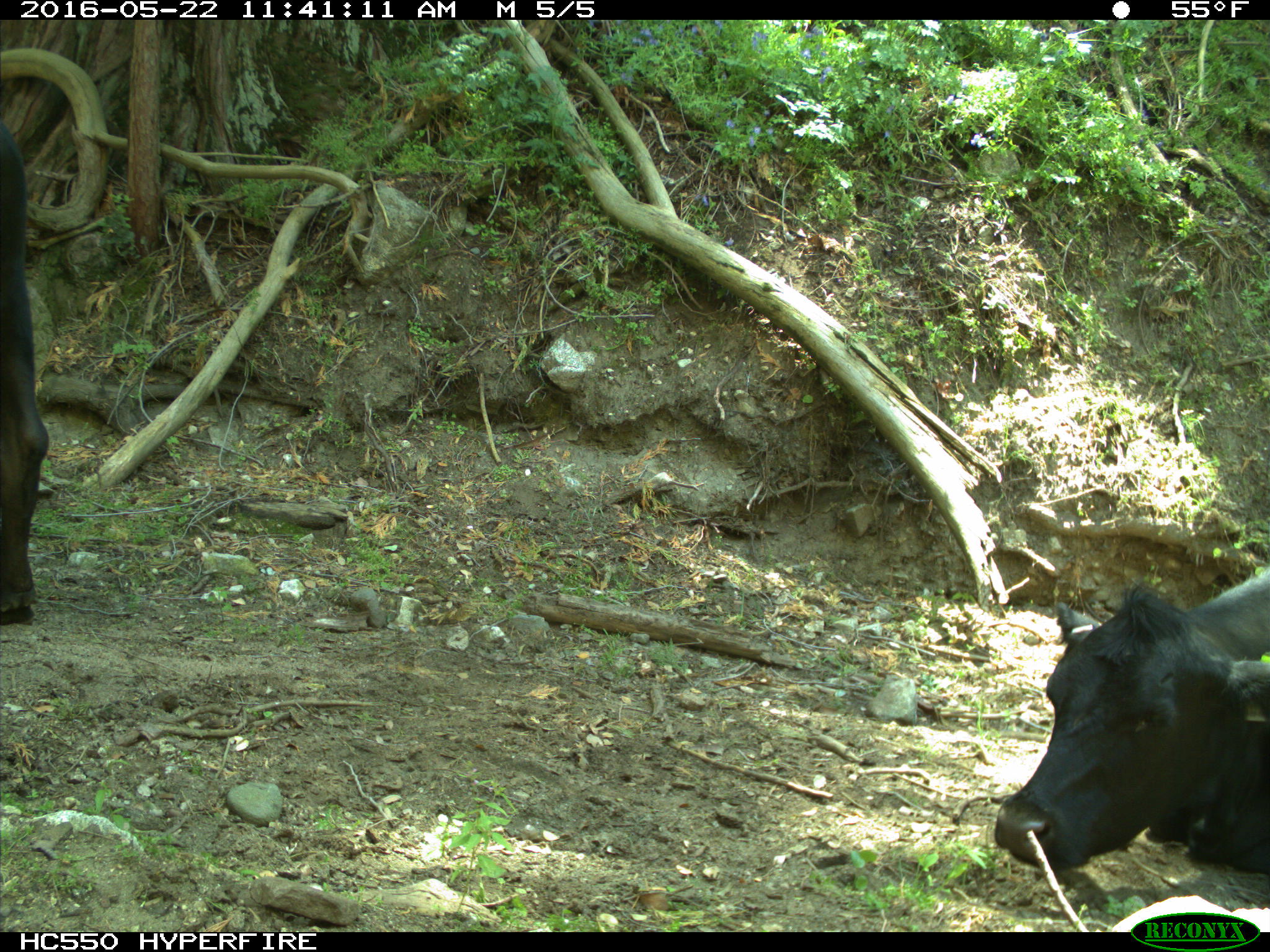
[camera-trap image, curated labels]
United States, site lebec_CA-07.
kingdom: Animalia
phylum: Chordata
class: Mammalia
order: Artiodactyla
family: Bovidae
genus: Bos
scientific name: Bos taurus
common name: domestic cow